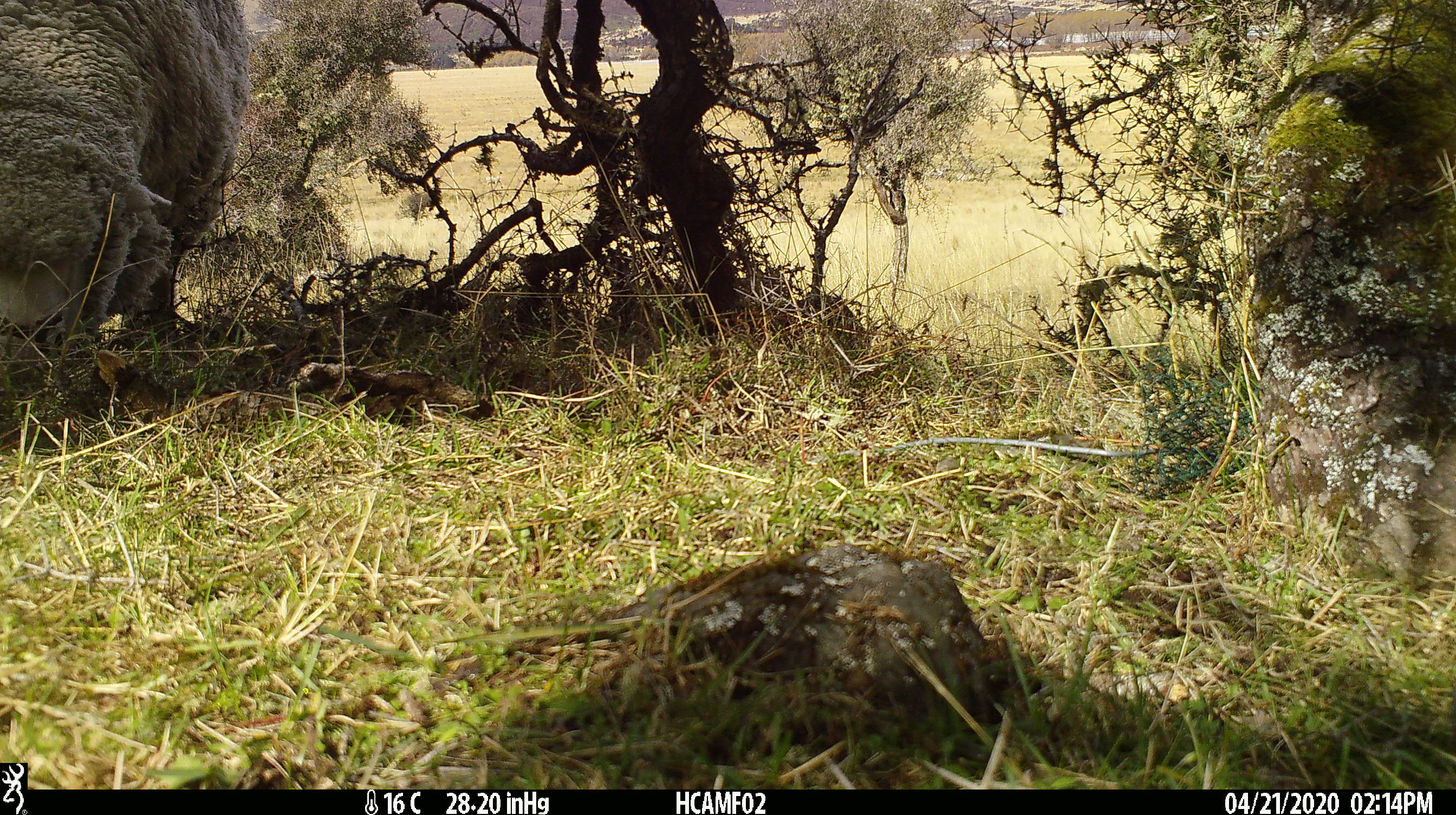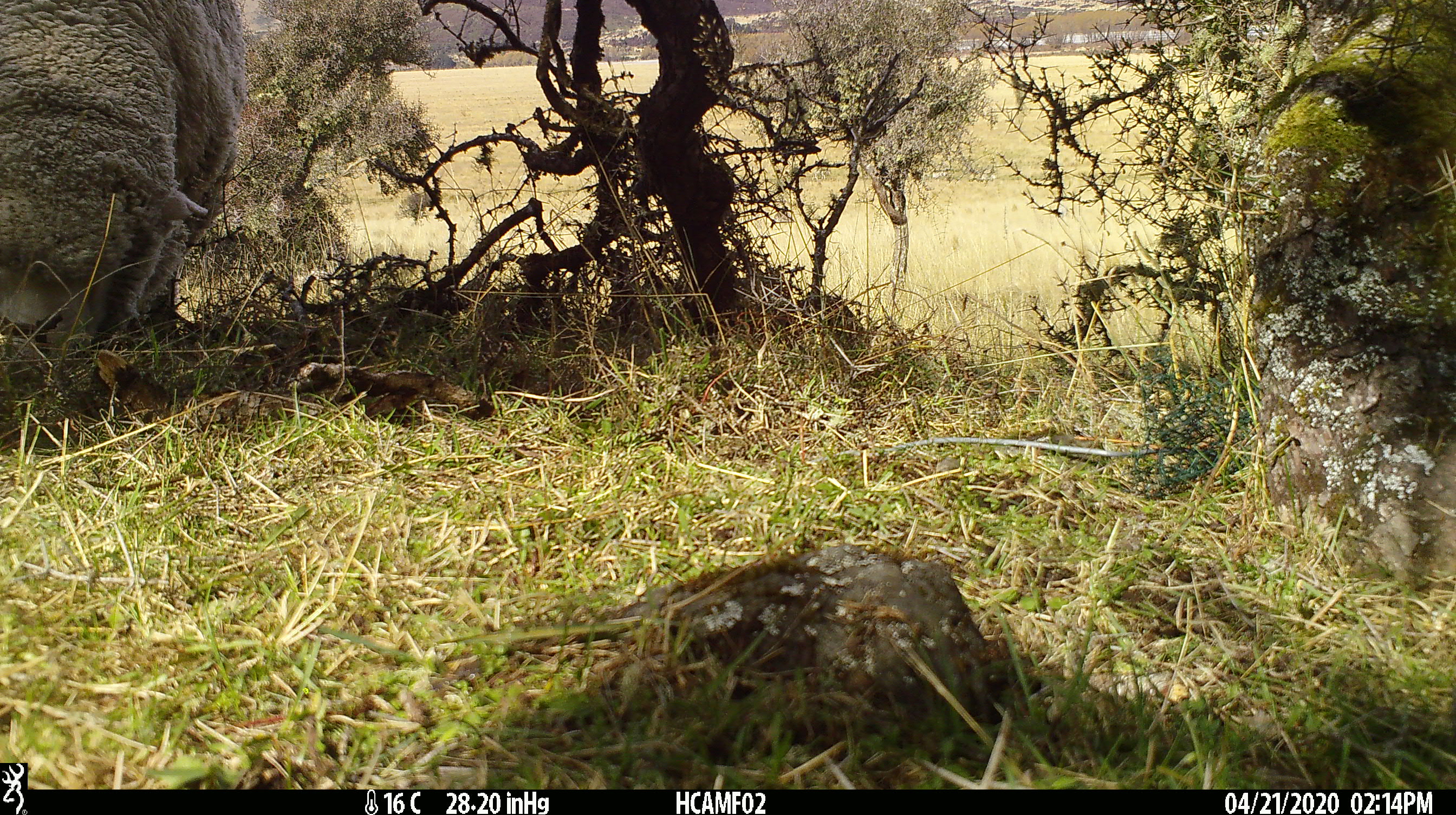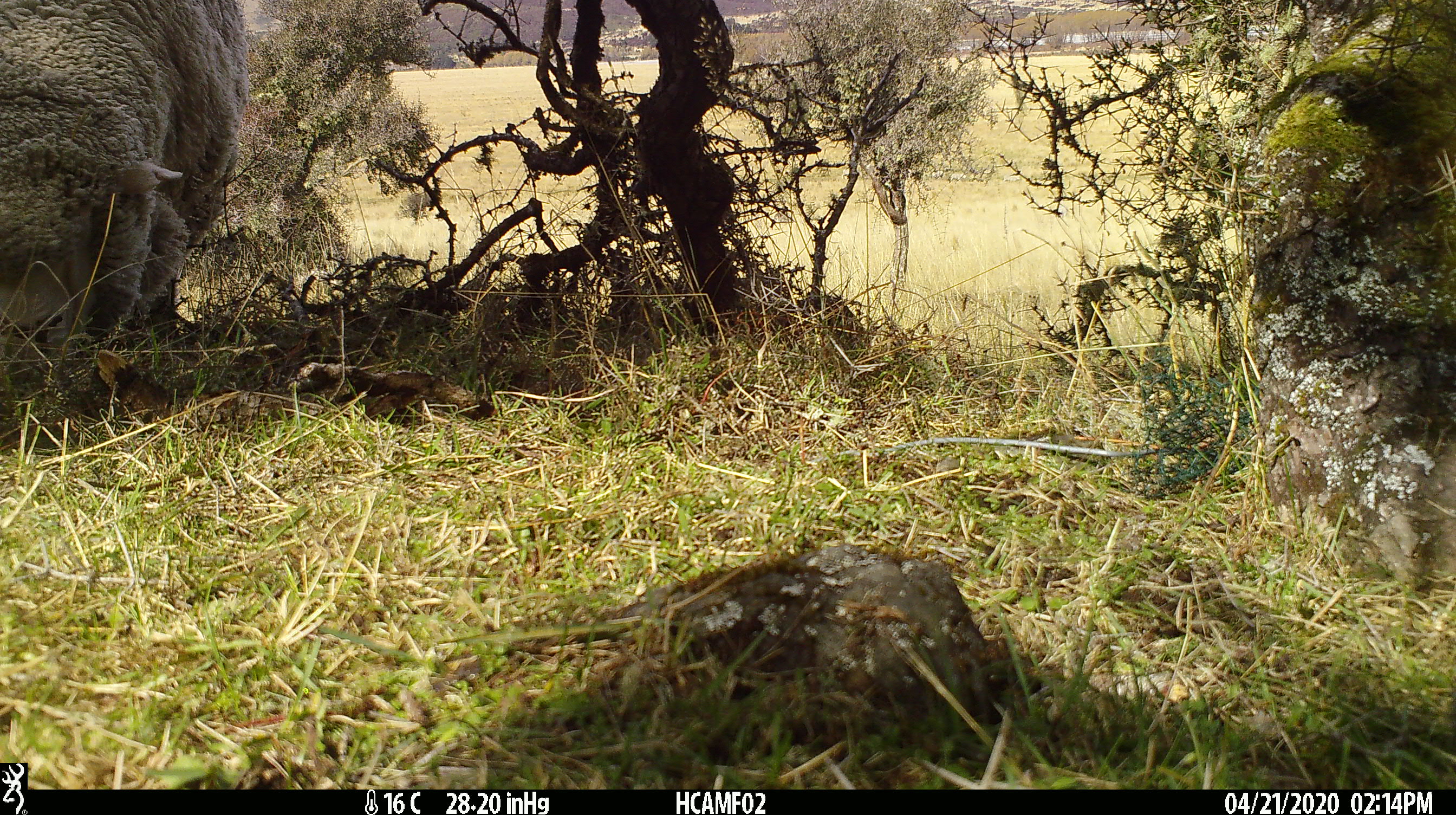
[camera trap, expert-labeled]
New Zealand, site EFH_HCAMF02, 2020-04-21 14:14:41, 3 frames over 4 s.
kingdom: Animalia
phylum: Chordata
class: Mammalia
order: Artiodactyla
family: Bovidae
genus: Ovis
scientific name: Ovis aries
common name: domestic sheep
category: sheep